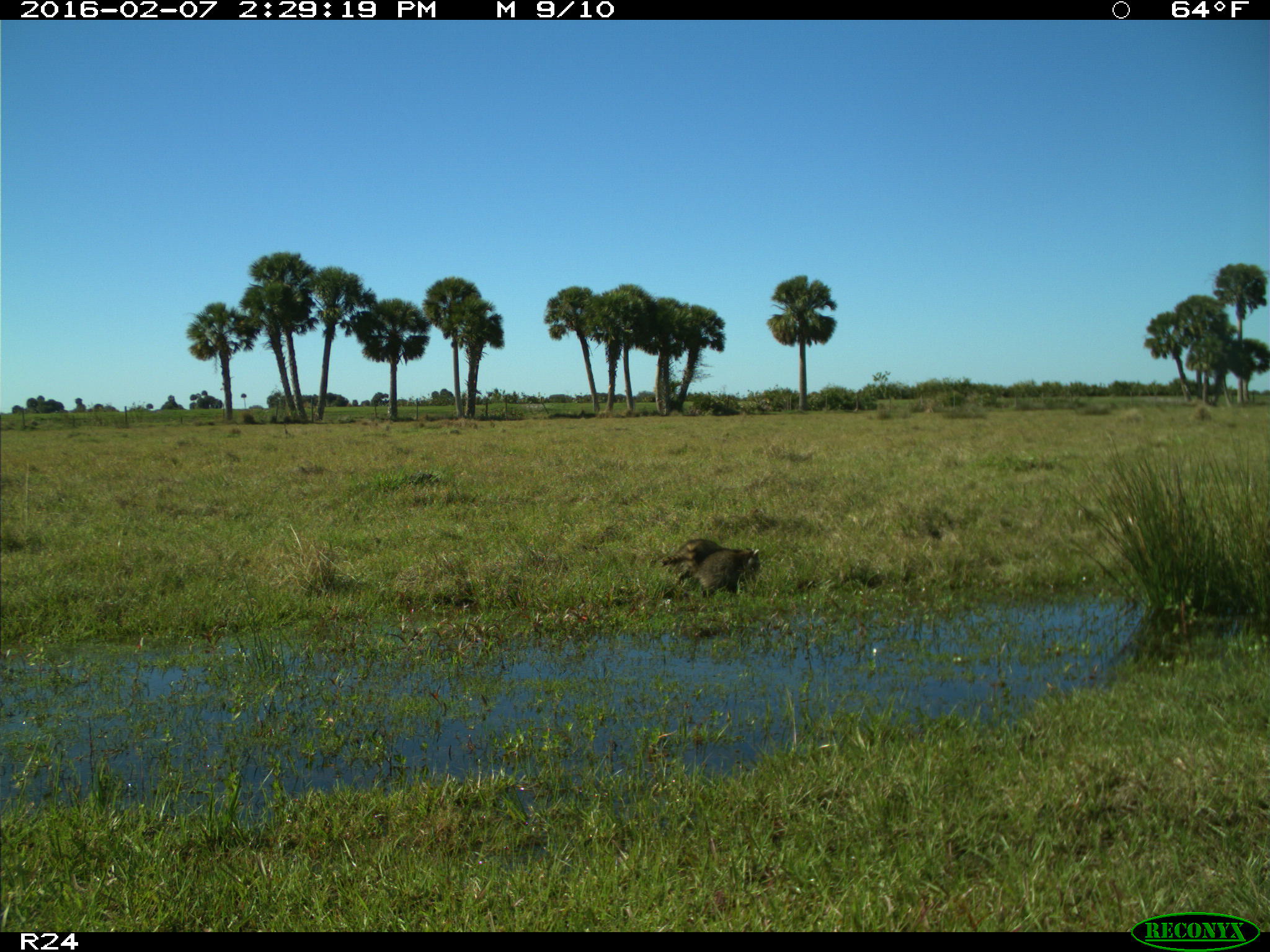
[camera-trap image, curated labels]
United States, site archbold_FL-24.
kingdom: Animalia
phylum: Chordata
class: Mammalia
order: Carnivora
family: Procyonidae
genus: Procyon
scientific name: Procyon lotor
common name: common raccoon